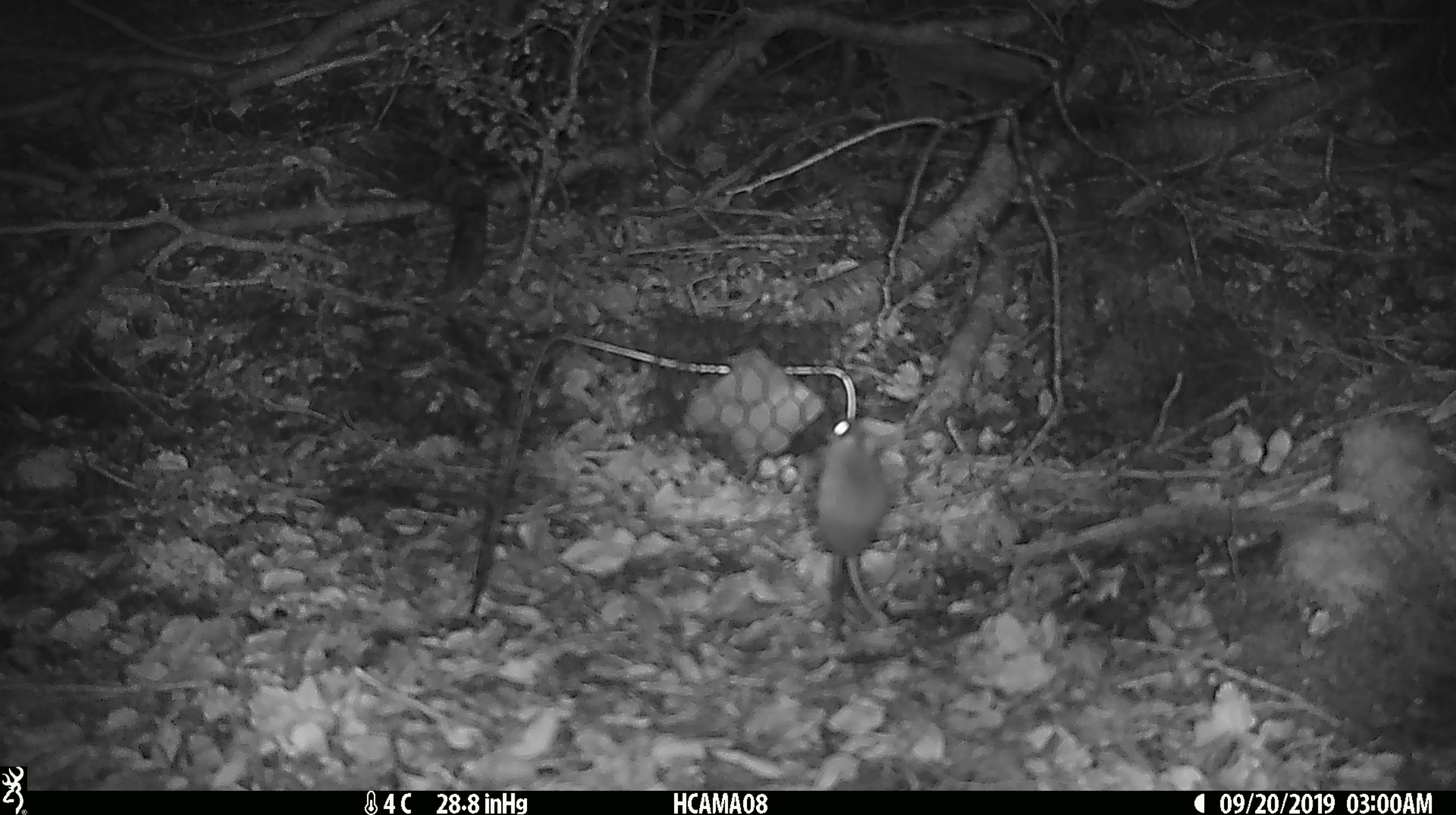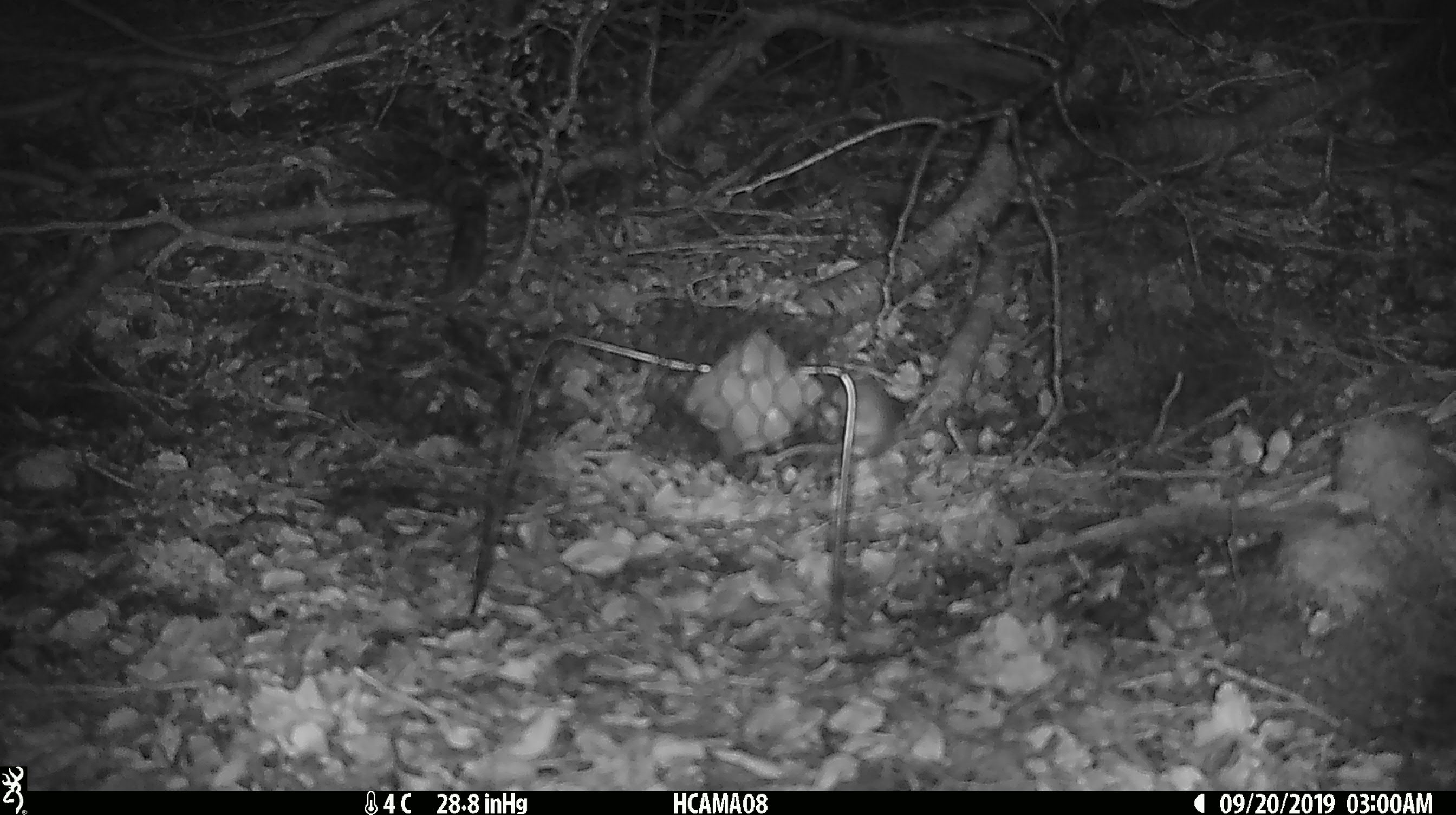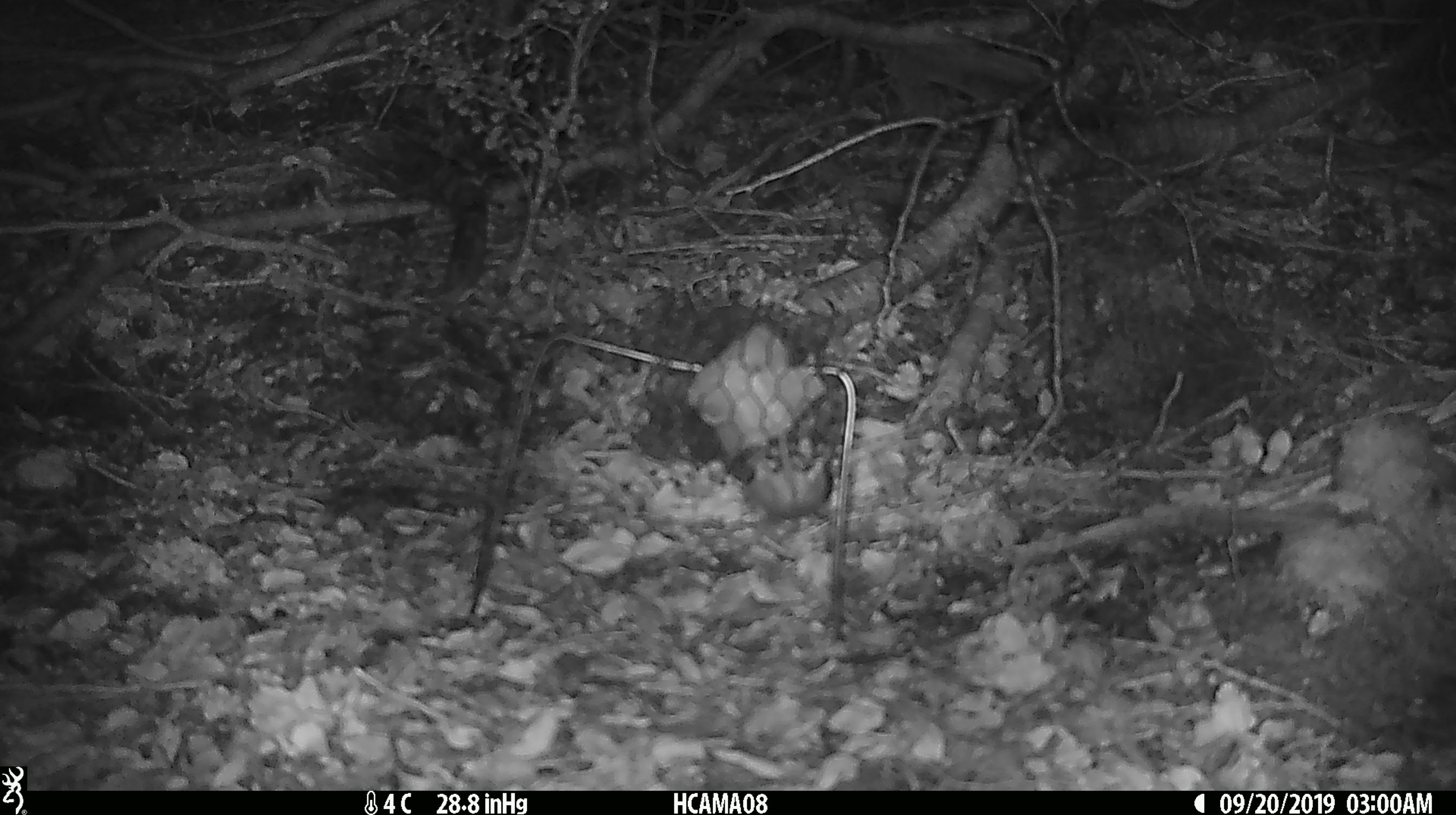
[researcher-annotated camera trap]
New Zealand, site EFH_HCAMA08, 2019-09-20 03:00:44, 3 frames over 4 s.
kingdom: Animalia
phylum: Chordata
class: Mammalia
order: Rodentia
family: Muridae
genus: Mus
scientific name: Mus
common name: mouse